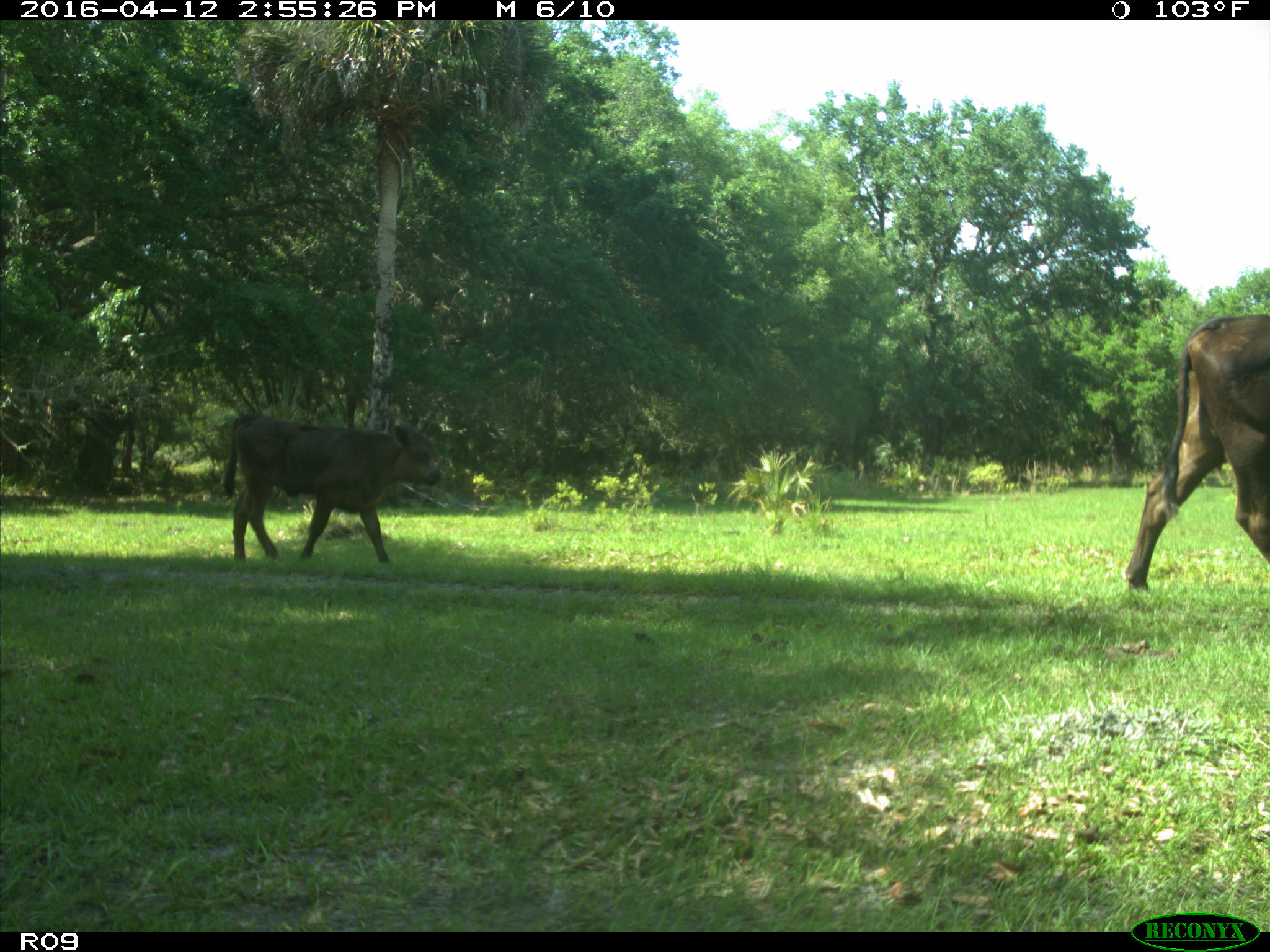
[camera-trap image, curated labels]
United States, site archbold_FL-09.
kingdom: Animalia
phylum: Chordata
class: Mammalia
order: Artiodactyla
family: Bovidae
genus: Bos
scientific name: Bos taurus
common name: domestic cow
Bos taurus (domestic cow).